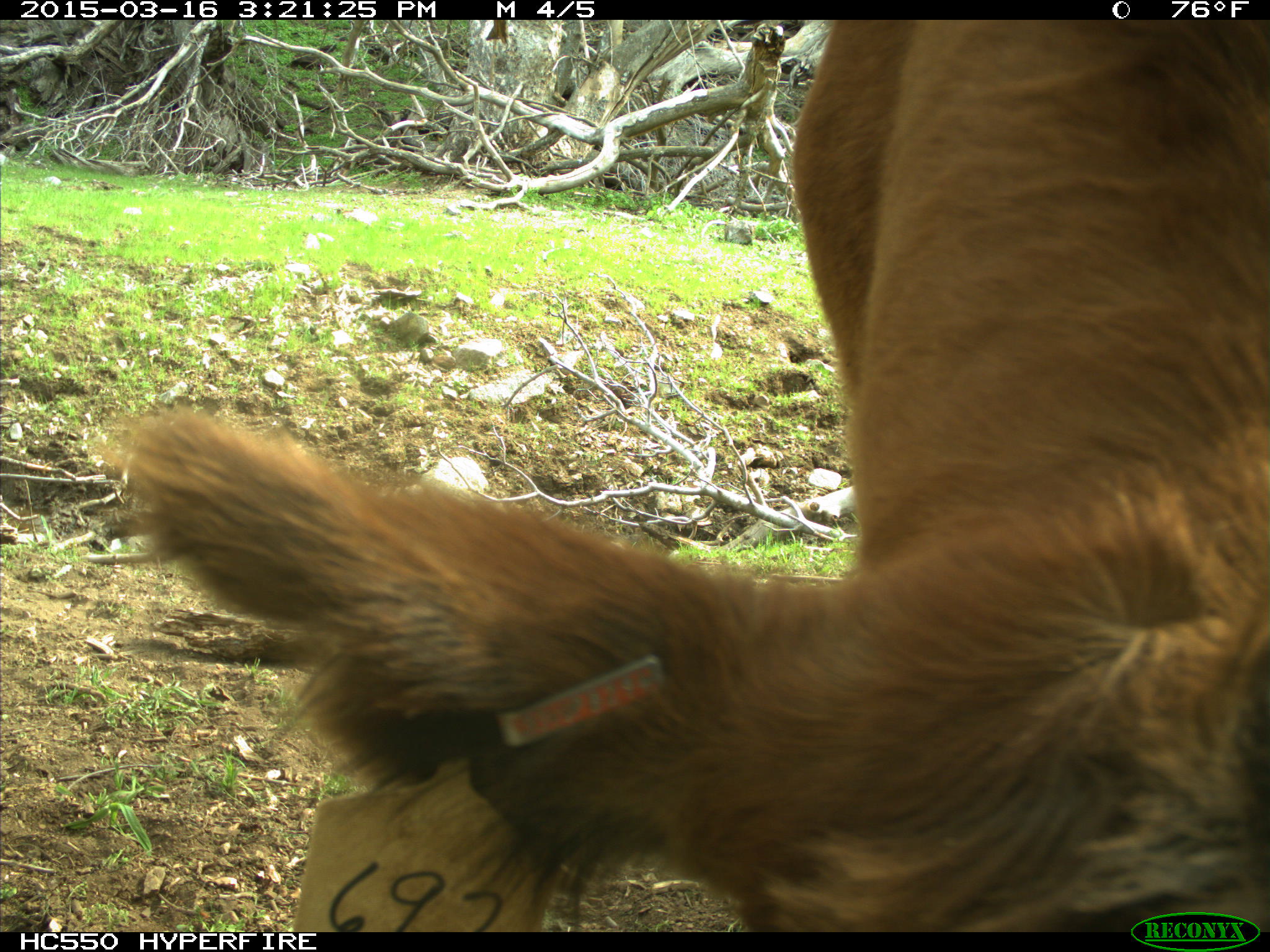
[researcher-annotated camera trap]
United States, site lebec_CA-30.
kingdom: Animalia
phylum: Chordata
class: Mammalia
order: Artiodactyla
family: Bovidae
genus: Bos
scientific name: Bos taurus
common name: domestic cow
Bos taurus (domestic cow).